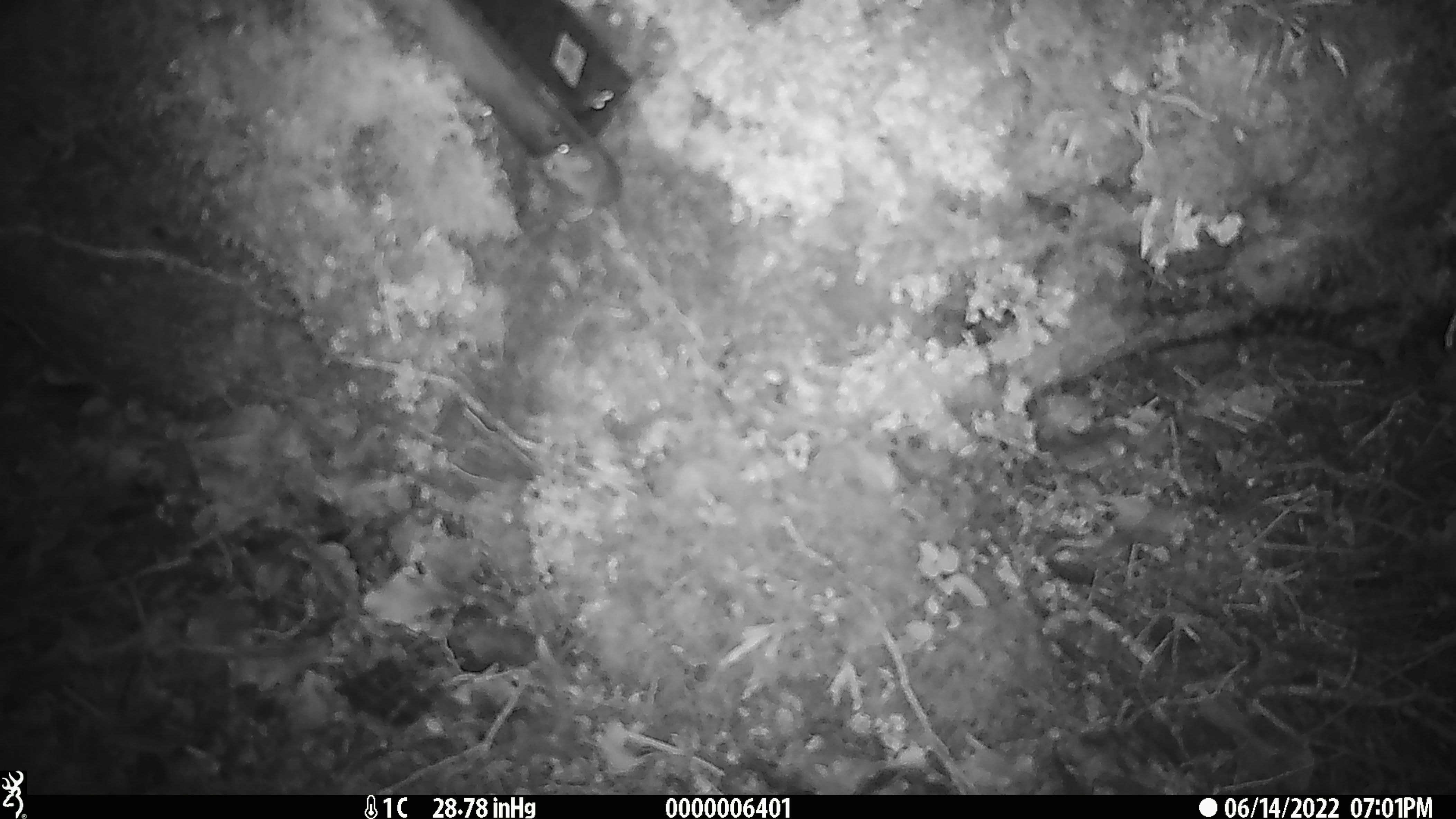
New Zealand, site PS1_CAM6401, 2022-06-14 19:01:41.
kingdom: Animalia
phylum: Chordata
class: Mammalia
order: Rodentia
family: Muridae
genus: Mus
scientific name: Mus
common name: mouse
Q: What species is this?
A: Mouse (Mus).